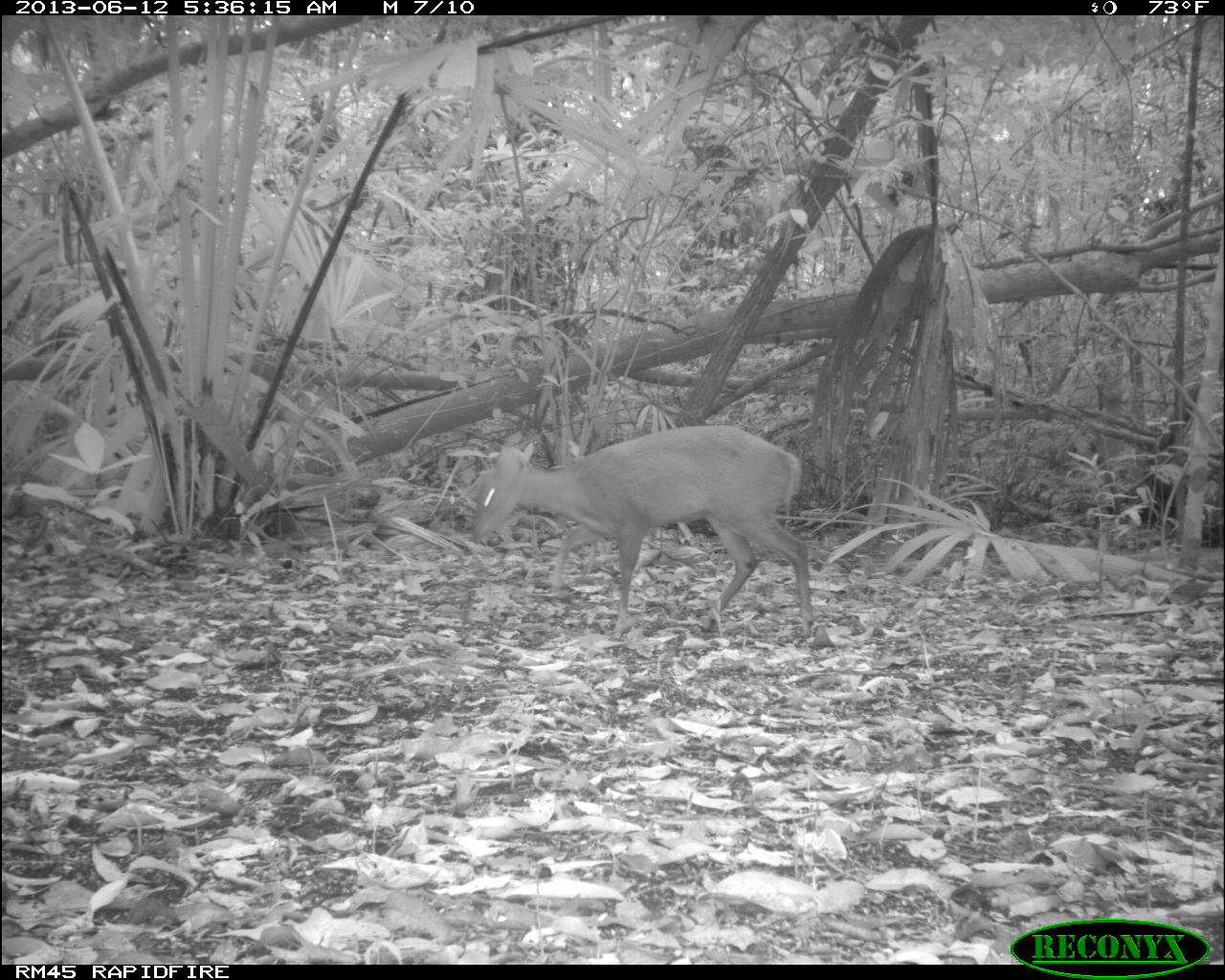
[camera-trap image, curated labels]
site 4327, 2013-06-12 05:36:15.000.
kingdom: Animalia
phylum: Chordata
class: Mammalia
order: Artiodactyla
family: Cervidae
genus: Mazama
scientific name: Mazama temama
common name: central american red brocket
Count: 1.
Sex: female.